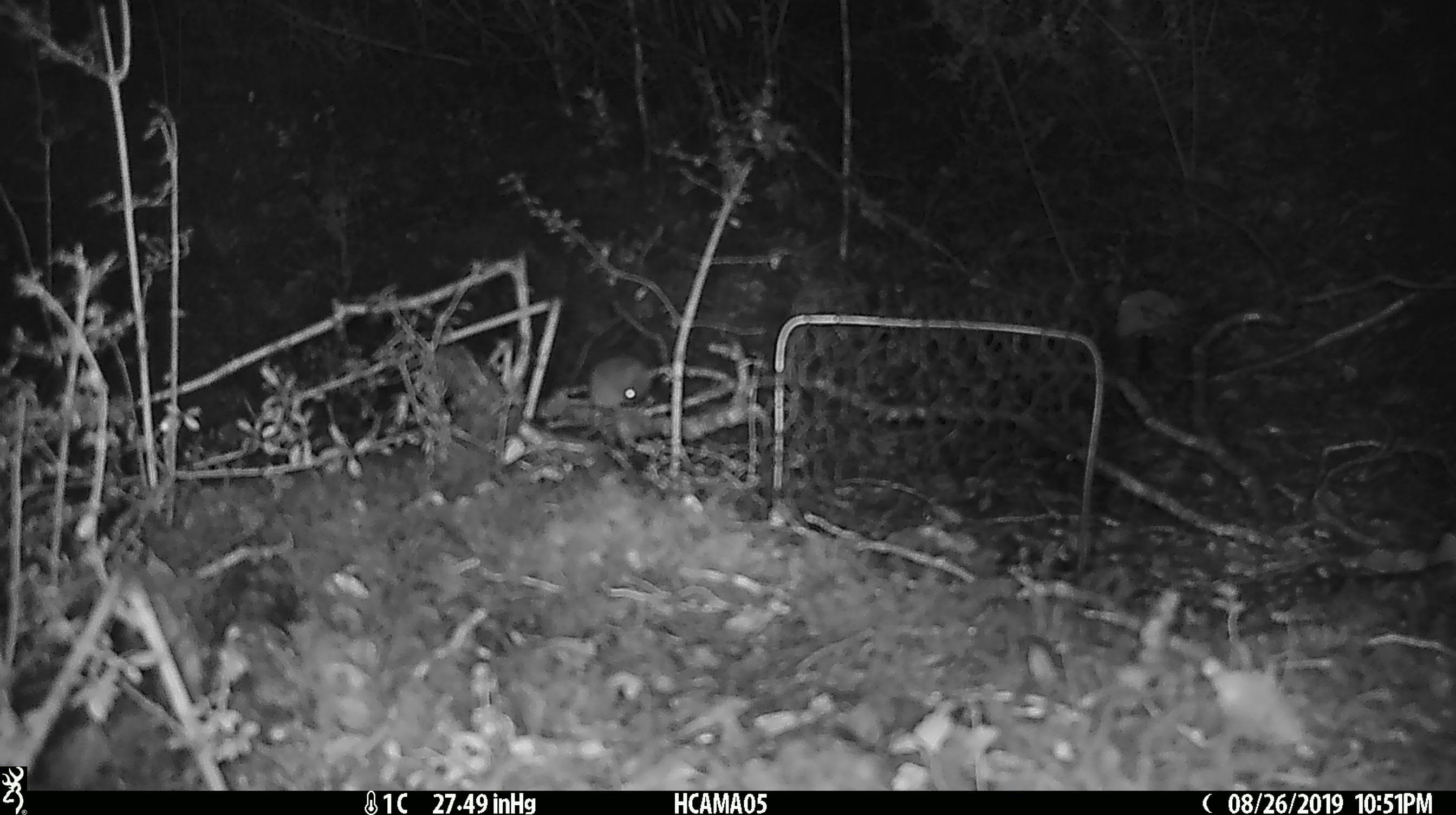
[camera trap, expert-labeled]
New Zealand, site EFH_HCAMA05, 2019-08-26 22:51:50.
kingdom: Animalia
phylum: Chordata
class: Mammalia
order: Rodentia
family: Muridae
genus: Mus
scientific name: Mus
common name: mouse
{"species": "mouse (Mus)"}